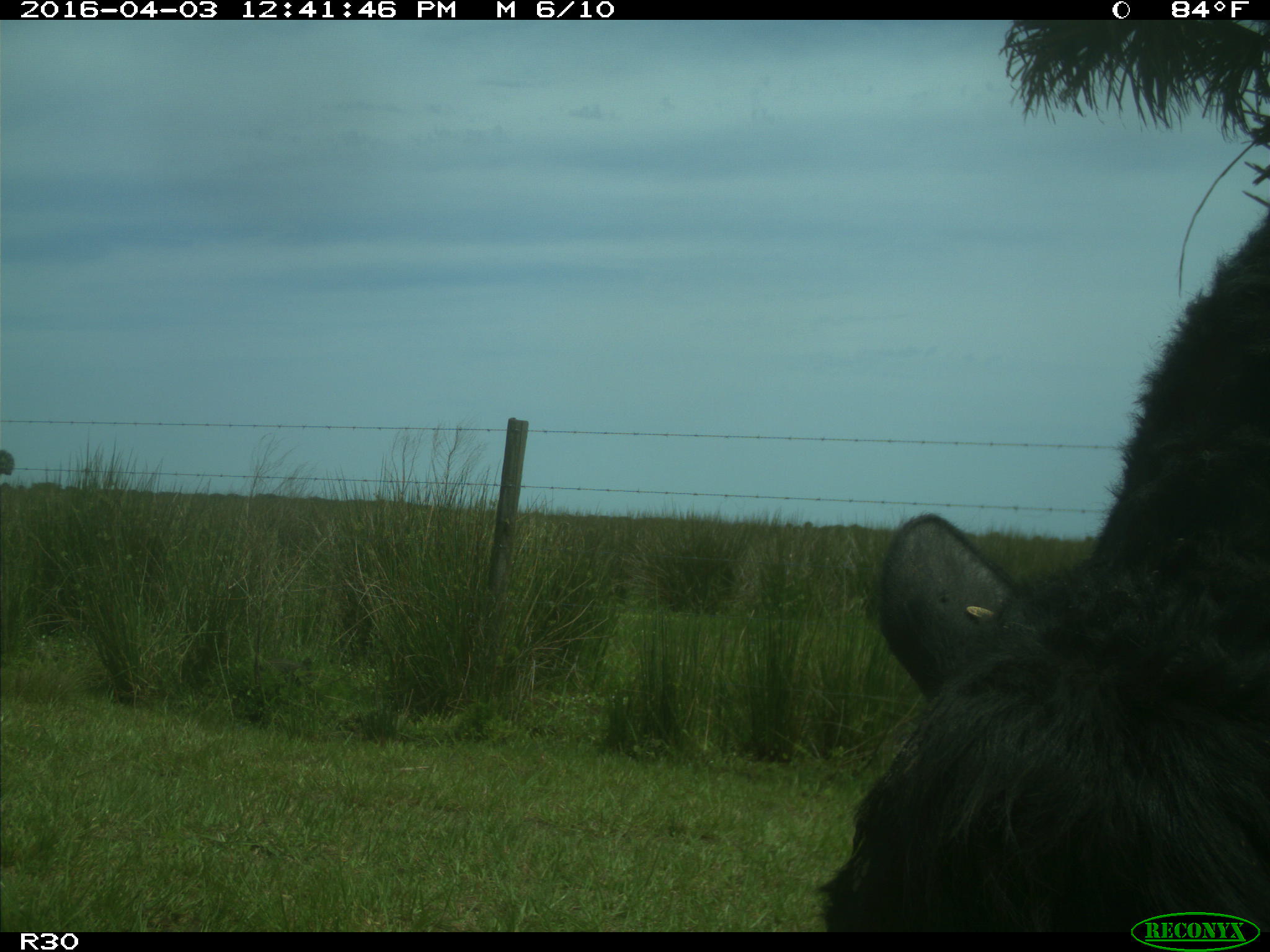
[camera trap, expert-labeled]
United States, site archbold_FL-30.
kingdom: Animalia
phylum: Chordata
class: Mammalia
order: Artiodactyla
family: Bovidae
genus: Bos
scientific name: Bos taurus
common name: domestic cow